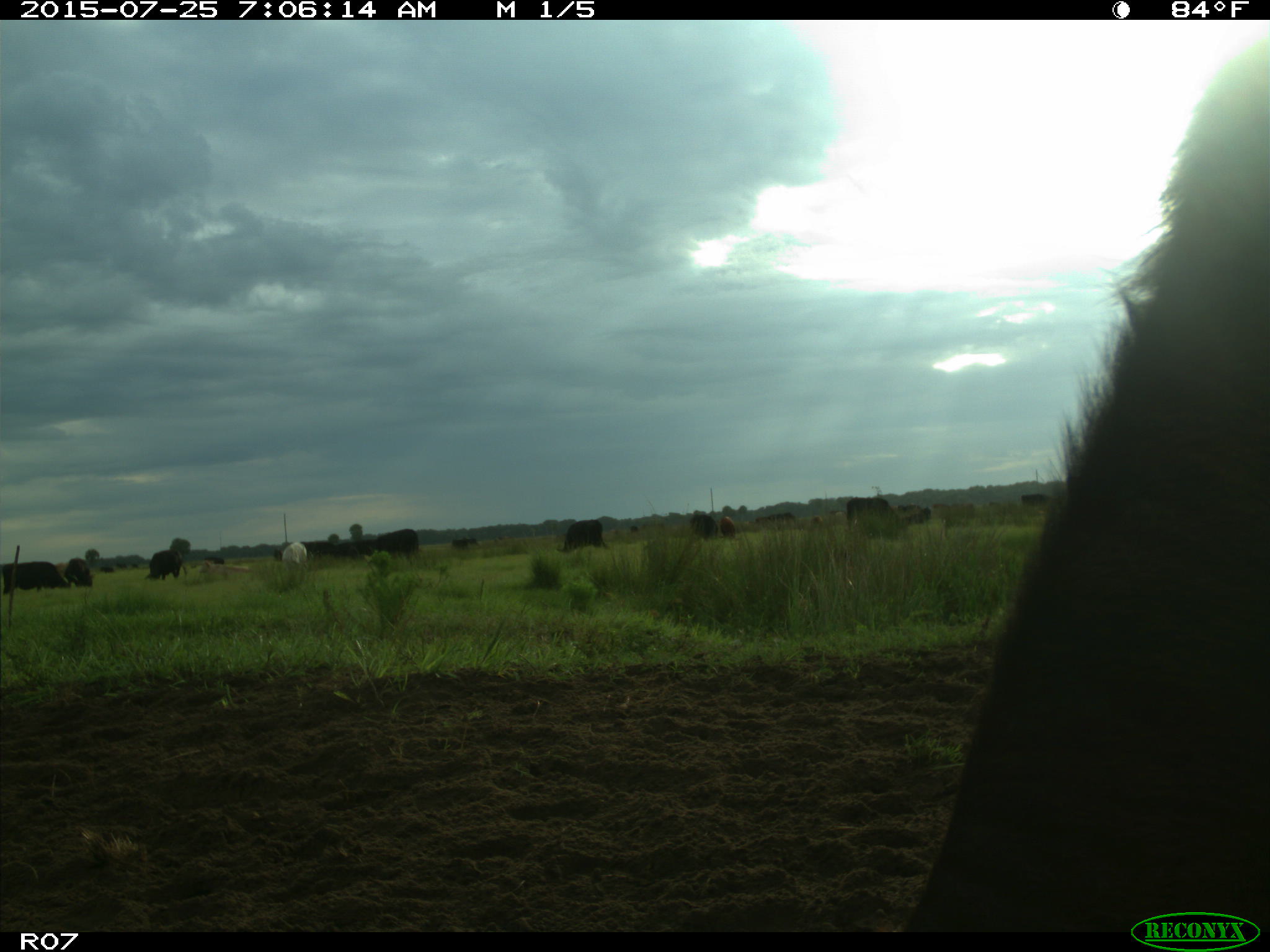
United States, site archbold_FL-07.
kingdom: Animalia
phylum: Chordata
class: Mammalia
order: Artiodactyla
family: Bovidae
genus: Bos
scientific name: Bos taurus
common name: domestic cow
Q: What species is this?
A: Bos taurus (domestic cow).